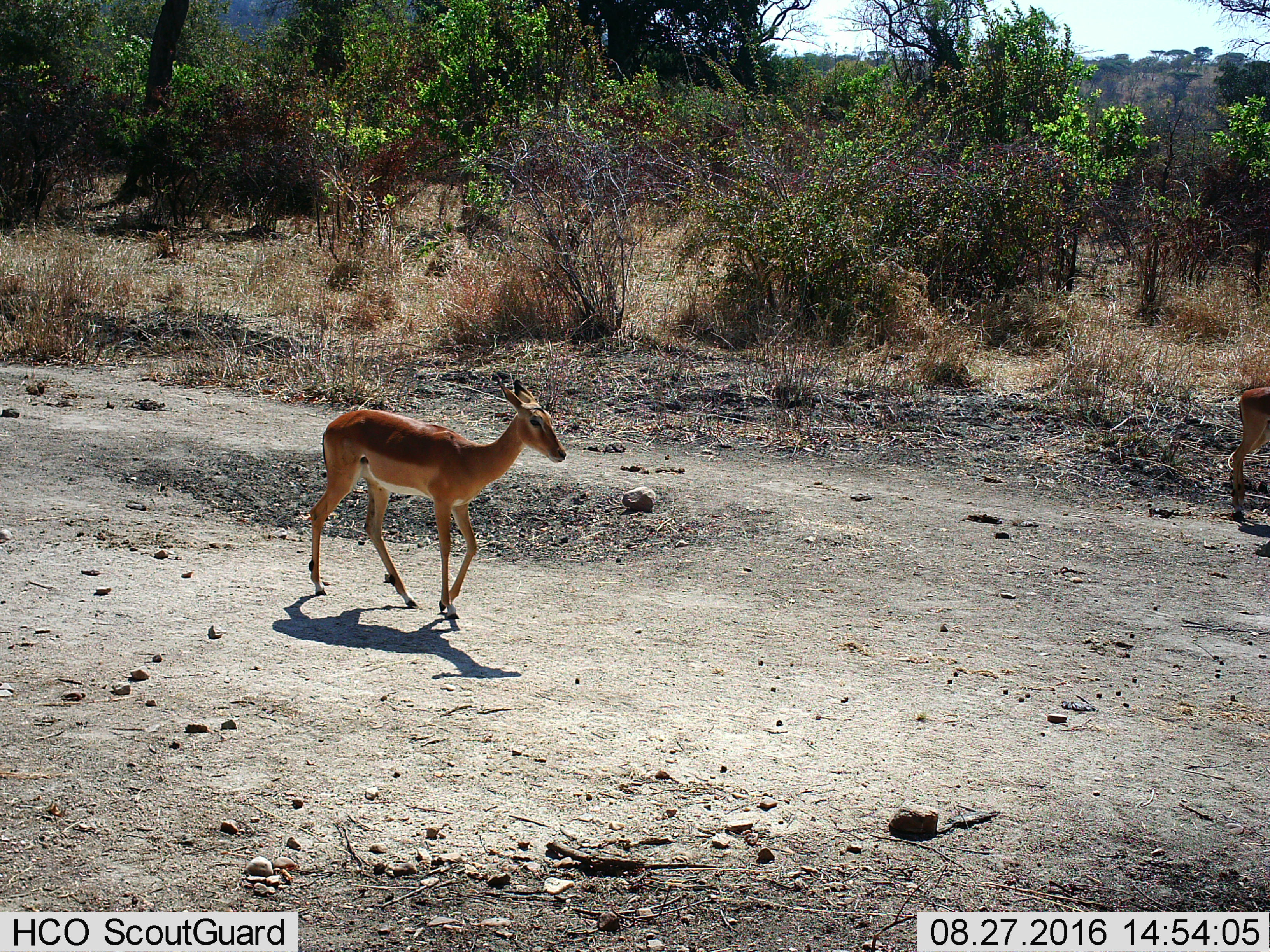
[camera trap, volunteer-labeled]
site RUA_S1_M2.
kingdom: Animalia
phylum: Chordata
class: Mammalia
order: Artiodactyla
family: Bovidae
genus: Aepyceros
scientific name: Aepyceros melampus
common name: impala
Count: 2.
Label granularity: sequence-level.